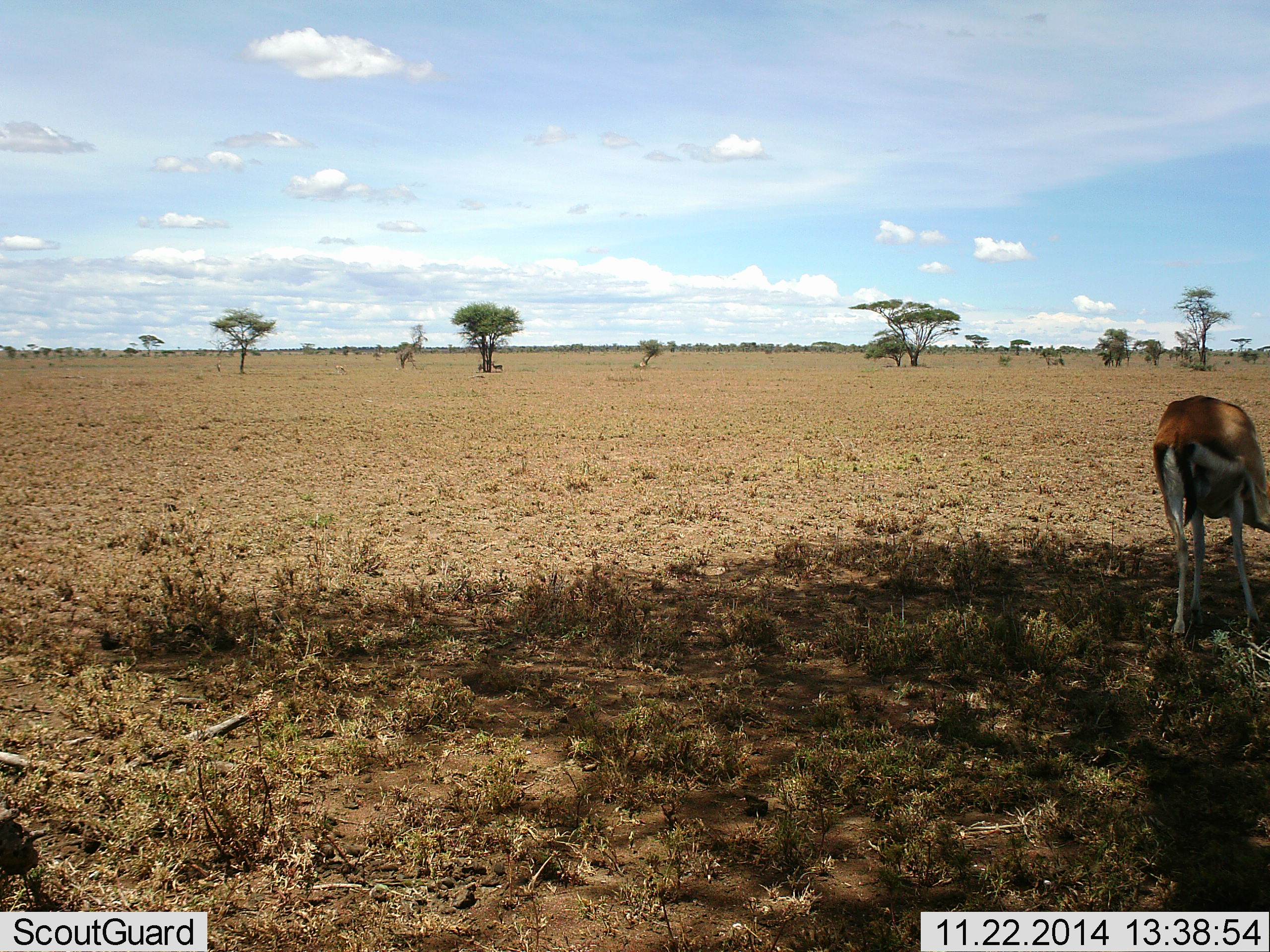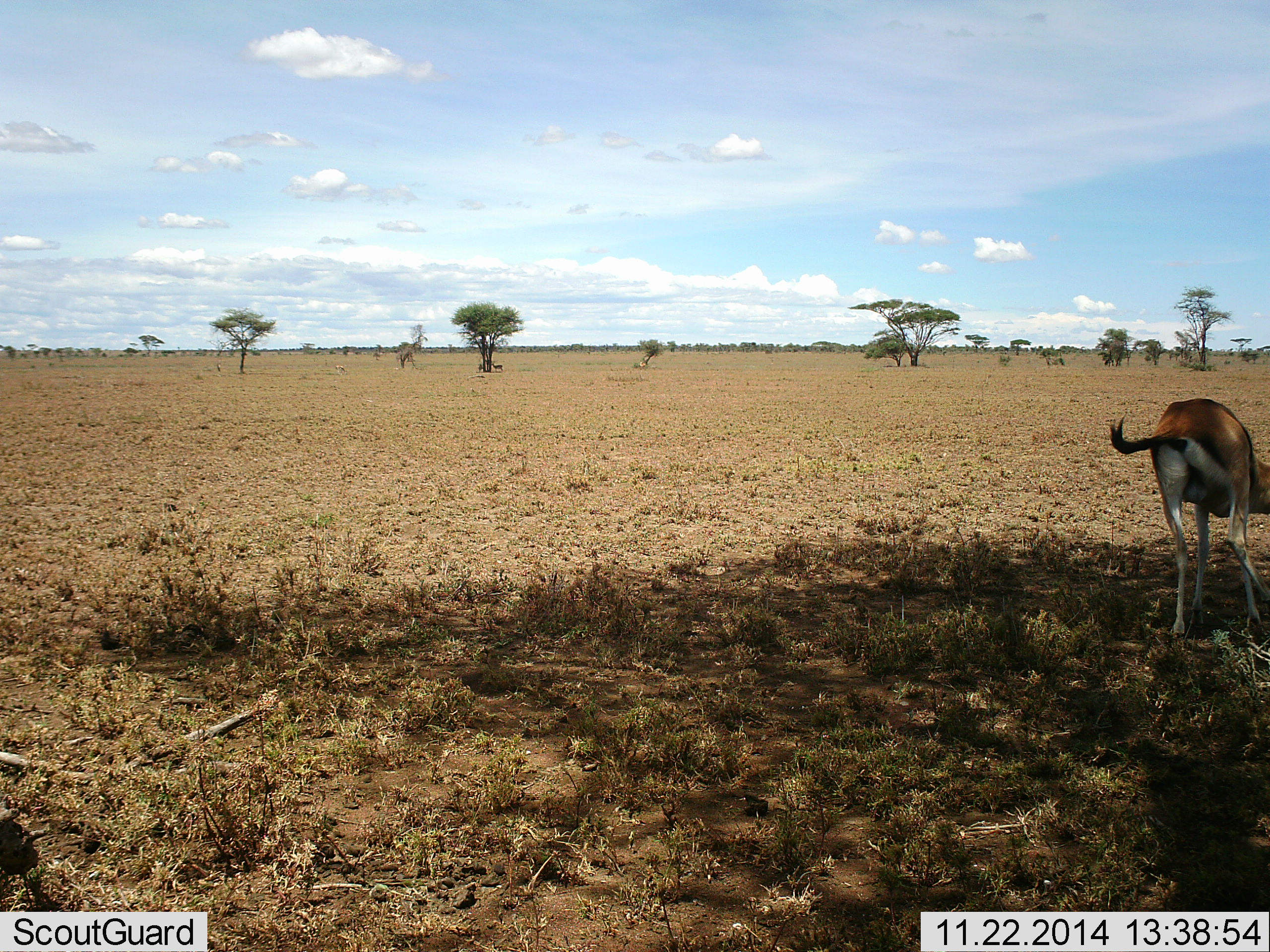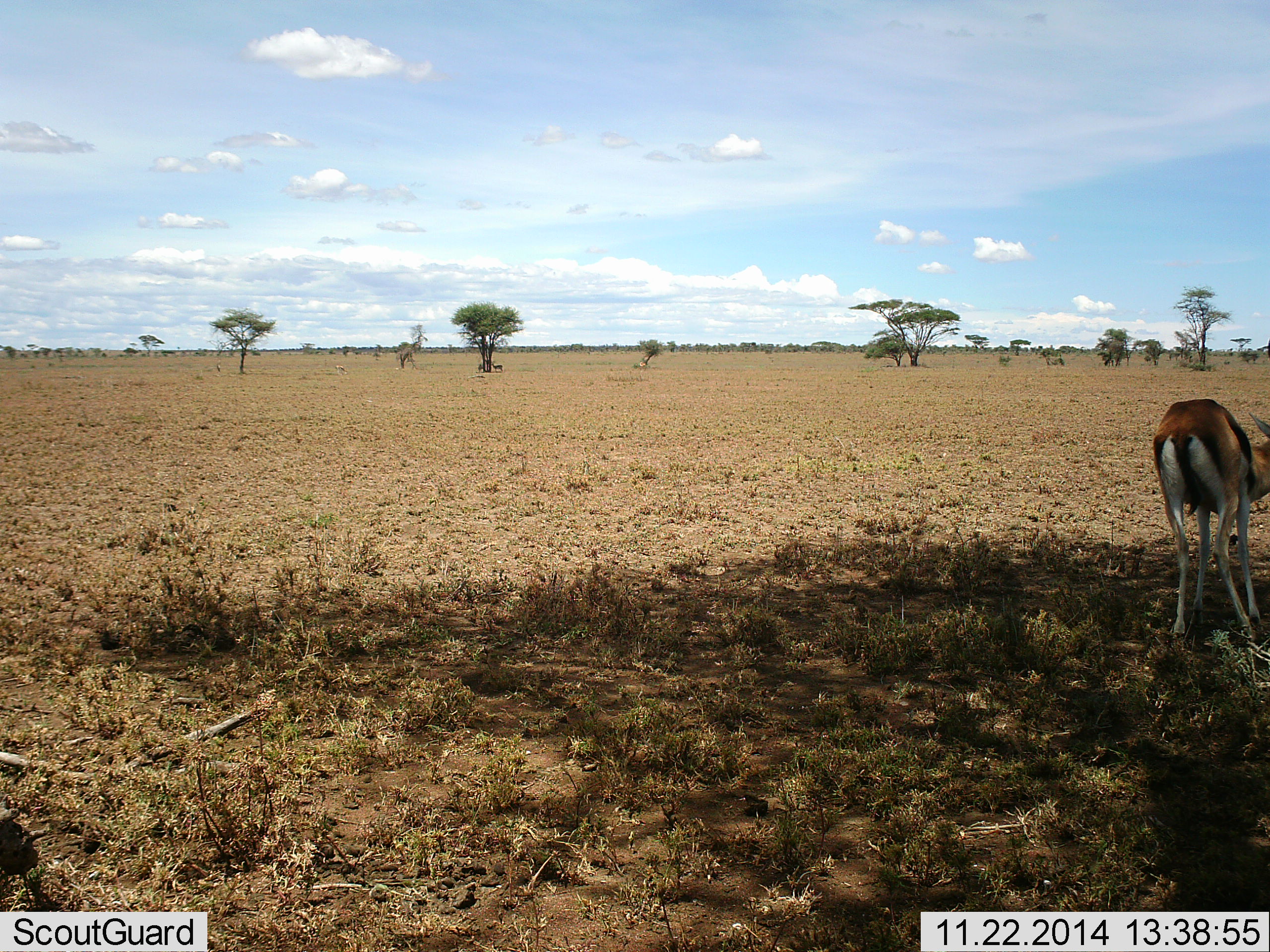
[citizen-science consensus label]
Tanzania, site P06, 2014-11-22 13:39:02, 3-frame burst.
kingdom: Animalia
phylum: Chordata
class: Mammalia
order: Artiodactyla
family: Bovidae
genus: Eudorcas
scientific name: Eudorcas thomsonii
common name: thomson's gazelle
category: gazellethomsons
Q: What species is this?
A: Gazellethomsons (thomson's gazelle) (Eudorcas thomsonii).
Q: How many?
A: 1.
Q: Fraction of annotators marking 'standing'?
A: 60%.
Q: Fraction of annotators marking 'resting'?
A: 0%.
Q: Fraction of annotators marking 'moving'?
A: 0%.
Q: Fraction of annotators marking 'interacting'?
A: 0%.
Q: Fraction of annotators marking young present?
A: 0%.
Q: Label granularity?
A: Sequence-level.